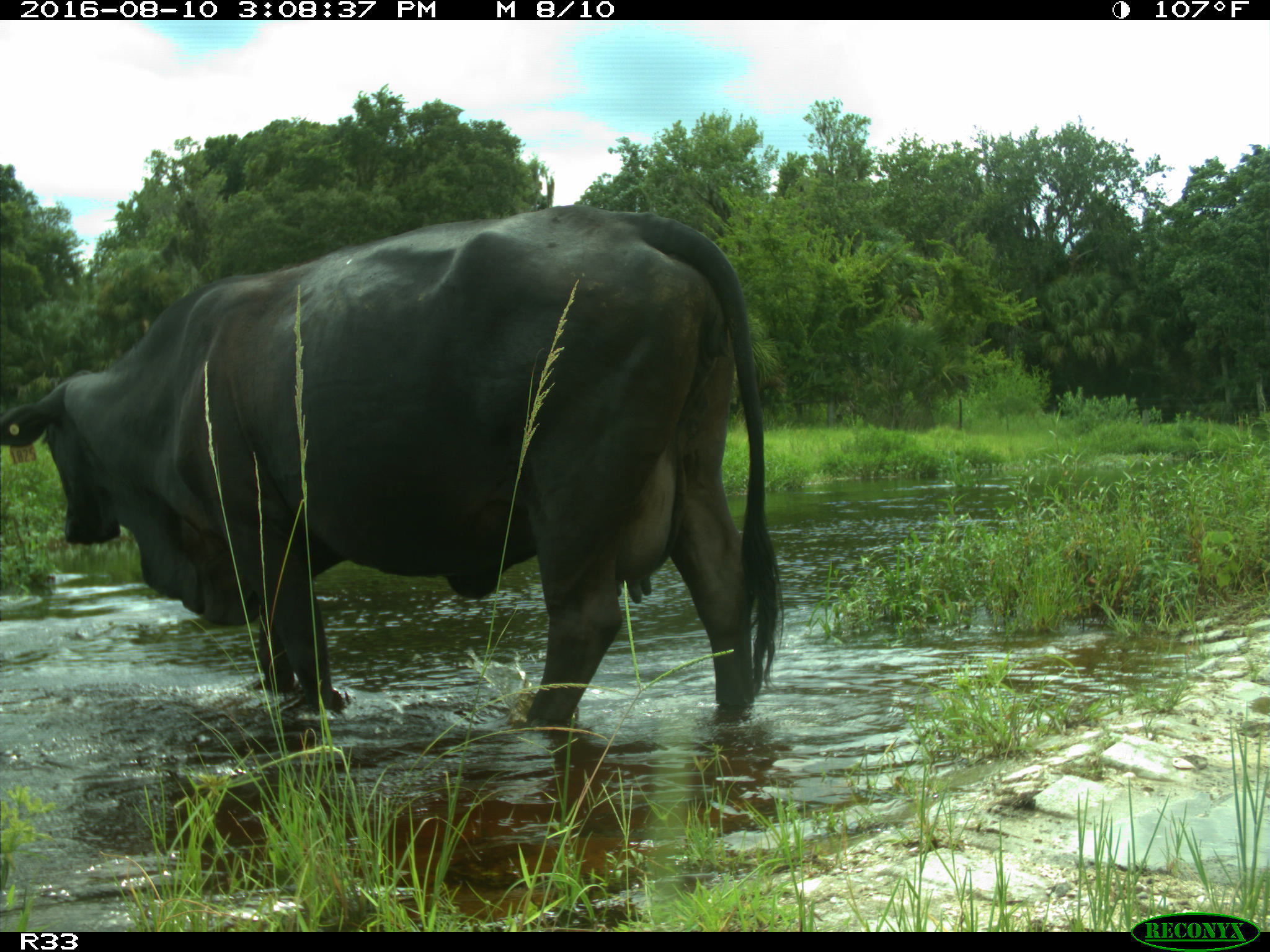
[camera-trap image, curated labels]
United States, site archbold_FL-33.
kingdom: Animalia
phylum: Chordata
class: Mammalia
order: Artiodactyla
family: Bovidae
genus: Bos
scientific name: Bos taurus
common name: domestic cow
Bos taurus (domestic cow).